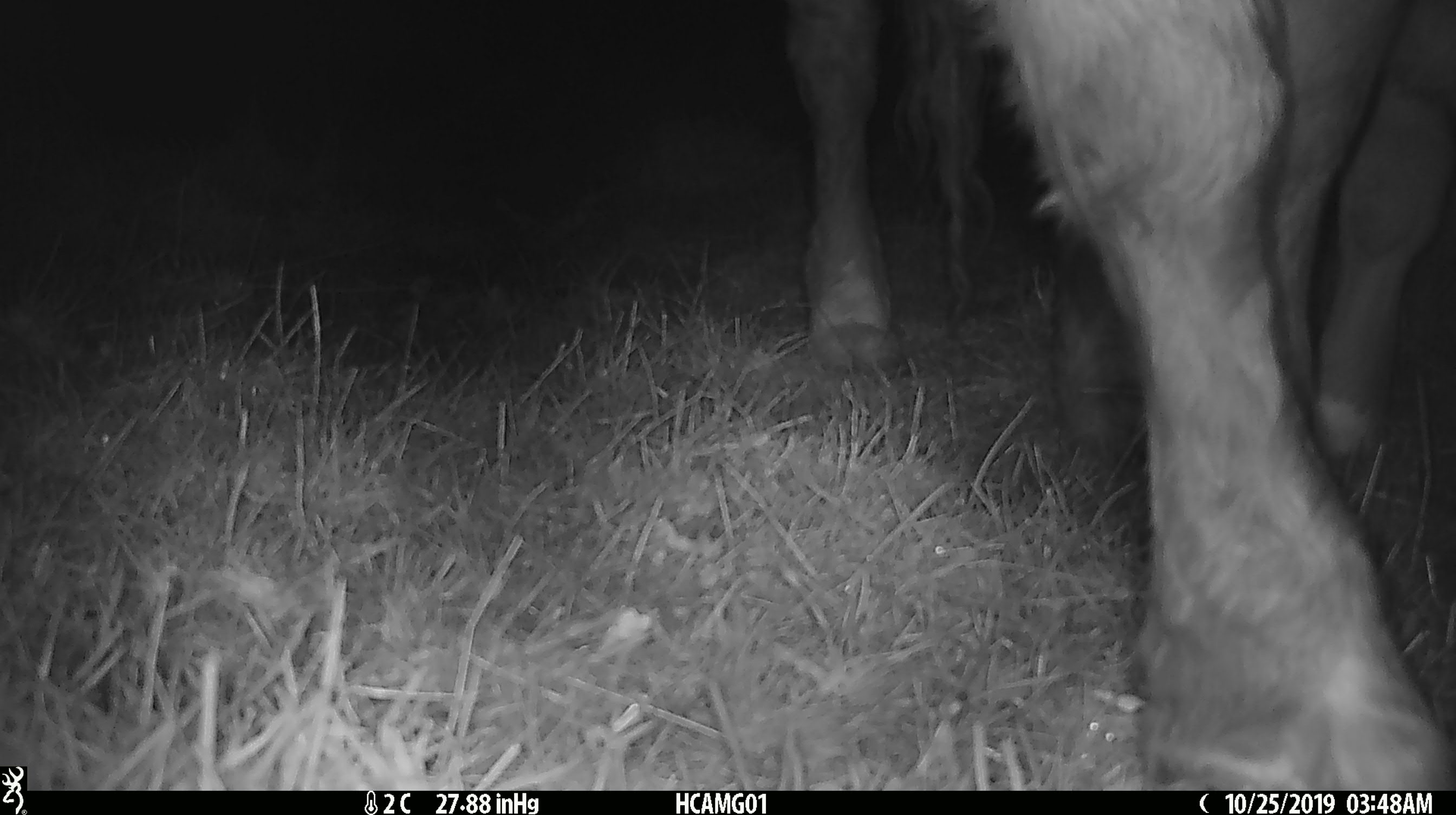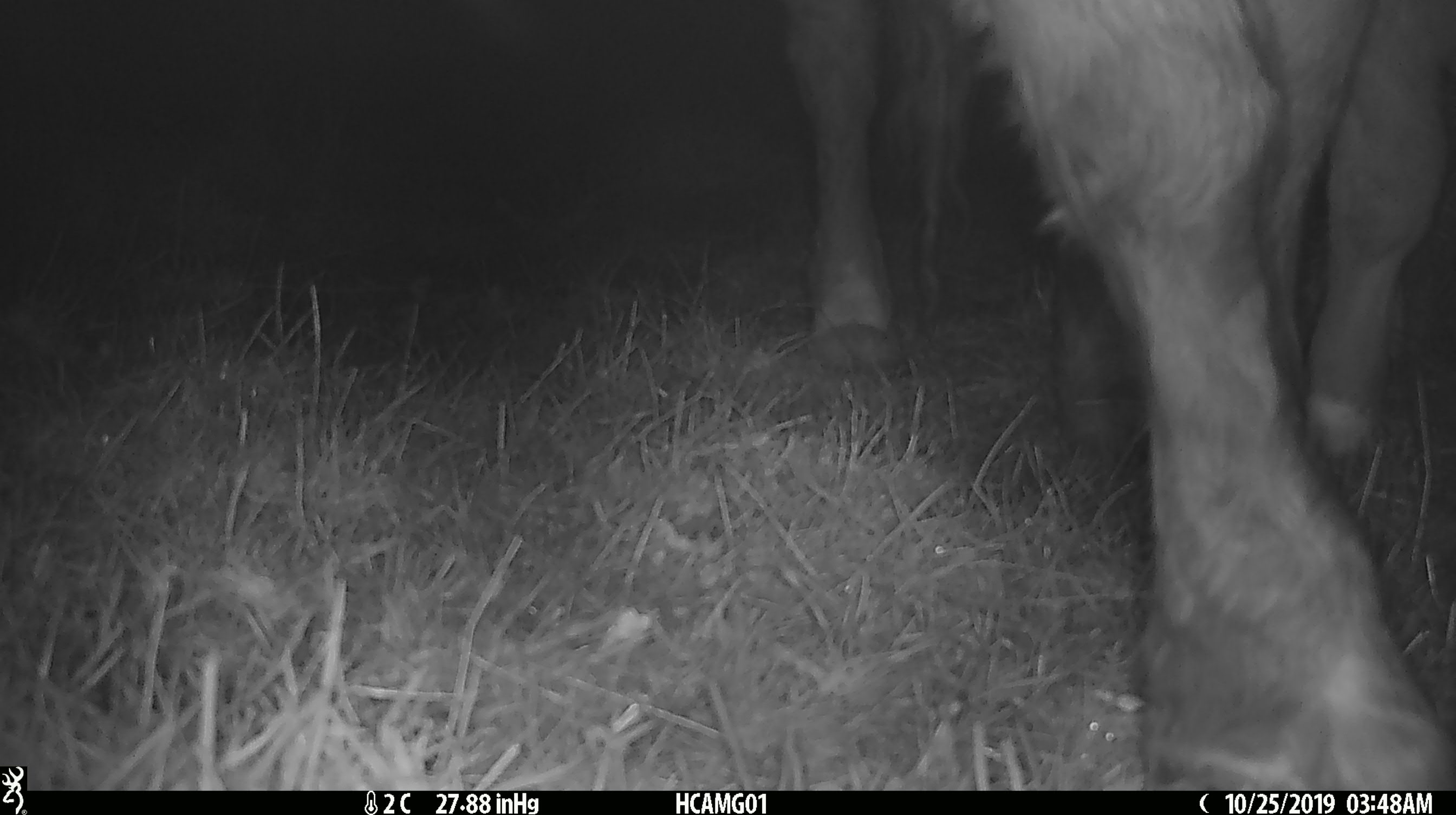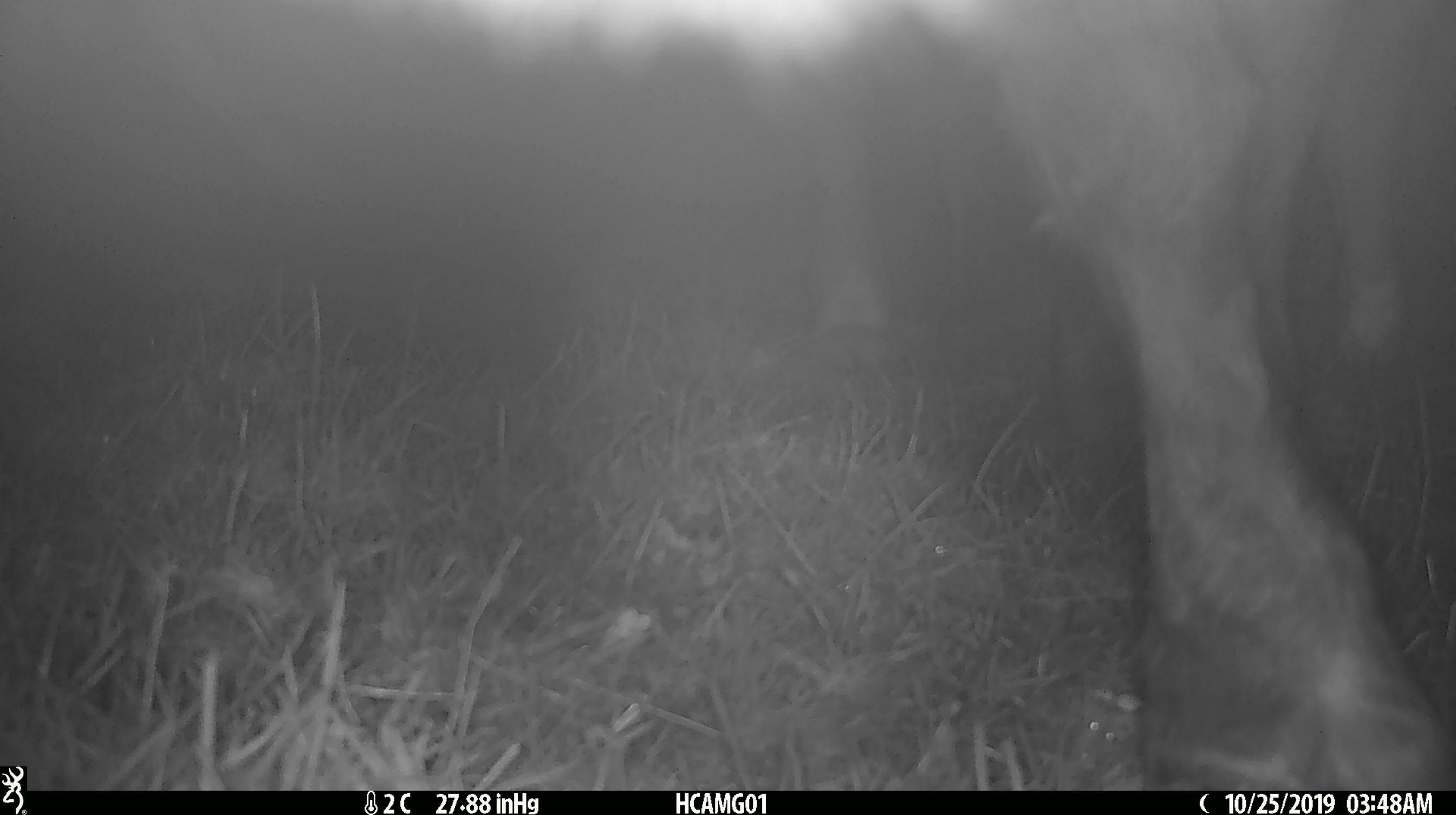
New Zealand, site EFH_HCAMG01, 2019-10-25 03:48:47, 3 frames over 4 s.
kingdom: Animalia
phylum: Chordata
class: Mammalia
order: Artiodactyla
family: Bovidae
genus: Bos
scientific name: Bos taurus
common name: domestic cow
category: cow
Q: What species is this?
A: Cow (domestic cow) (Bos taurus).